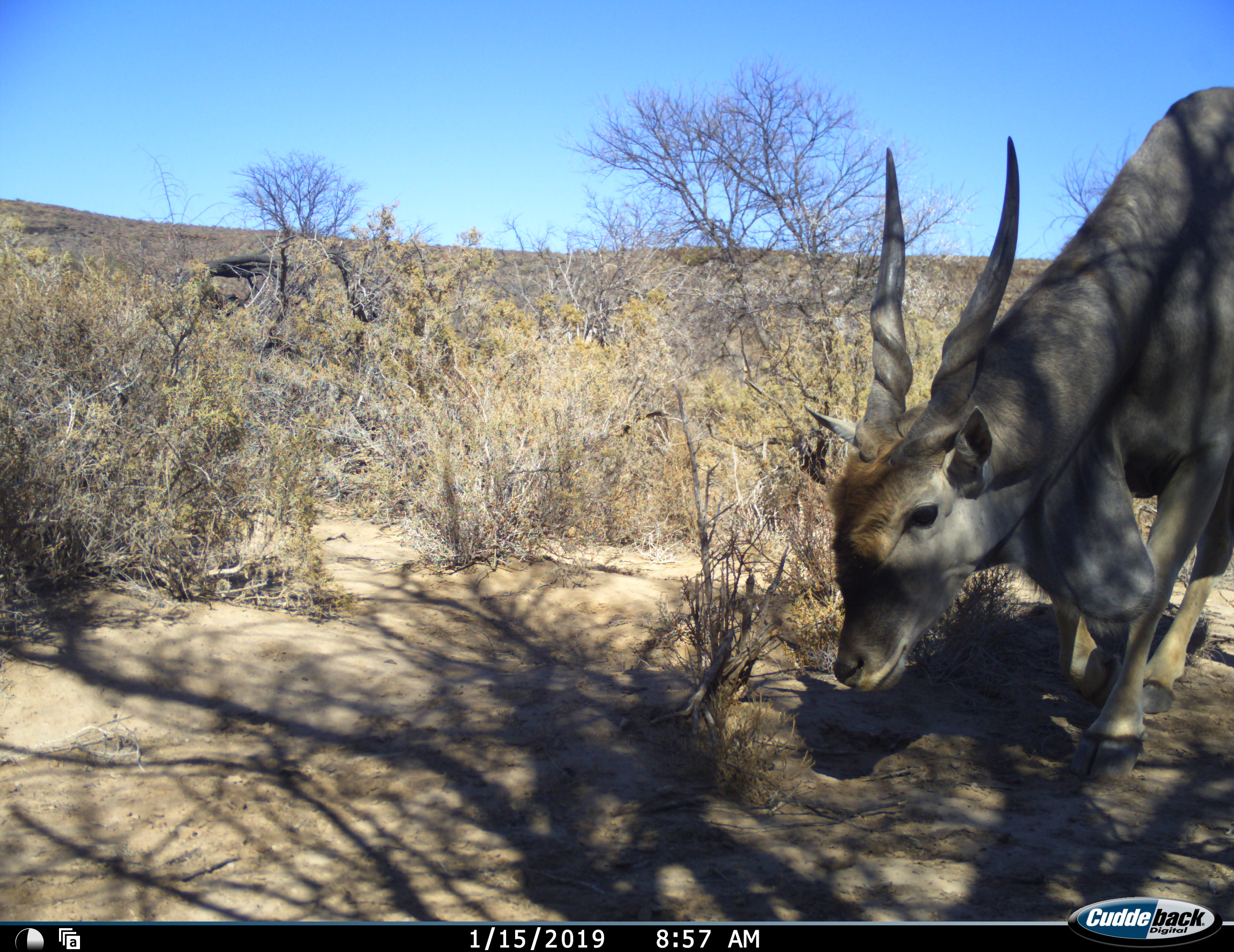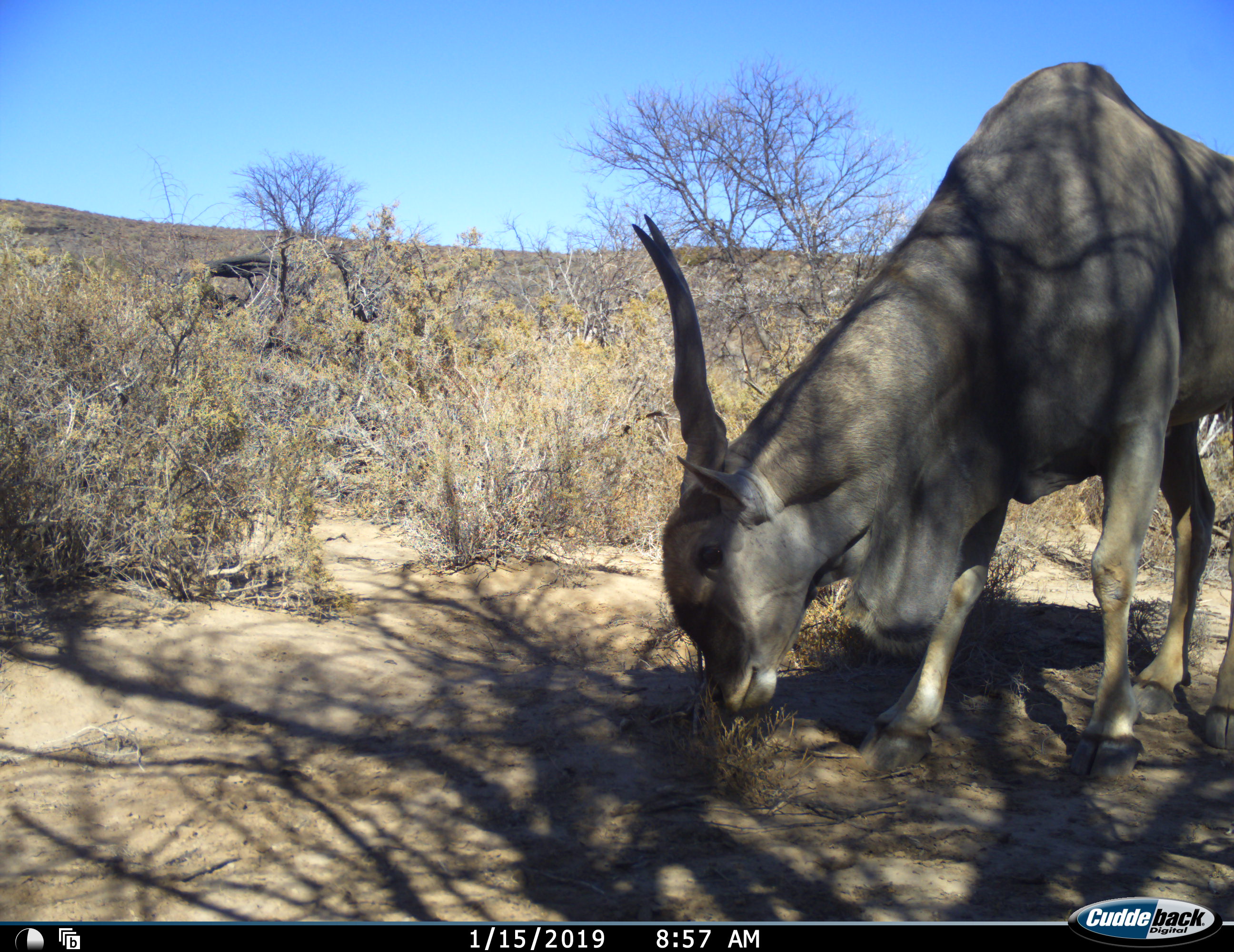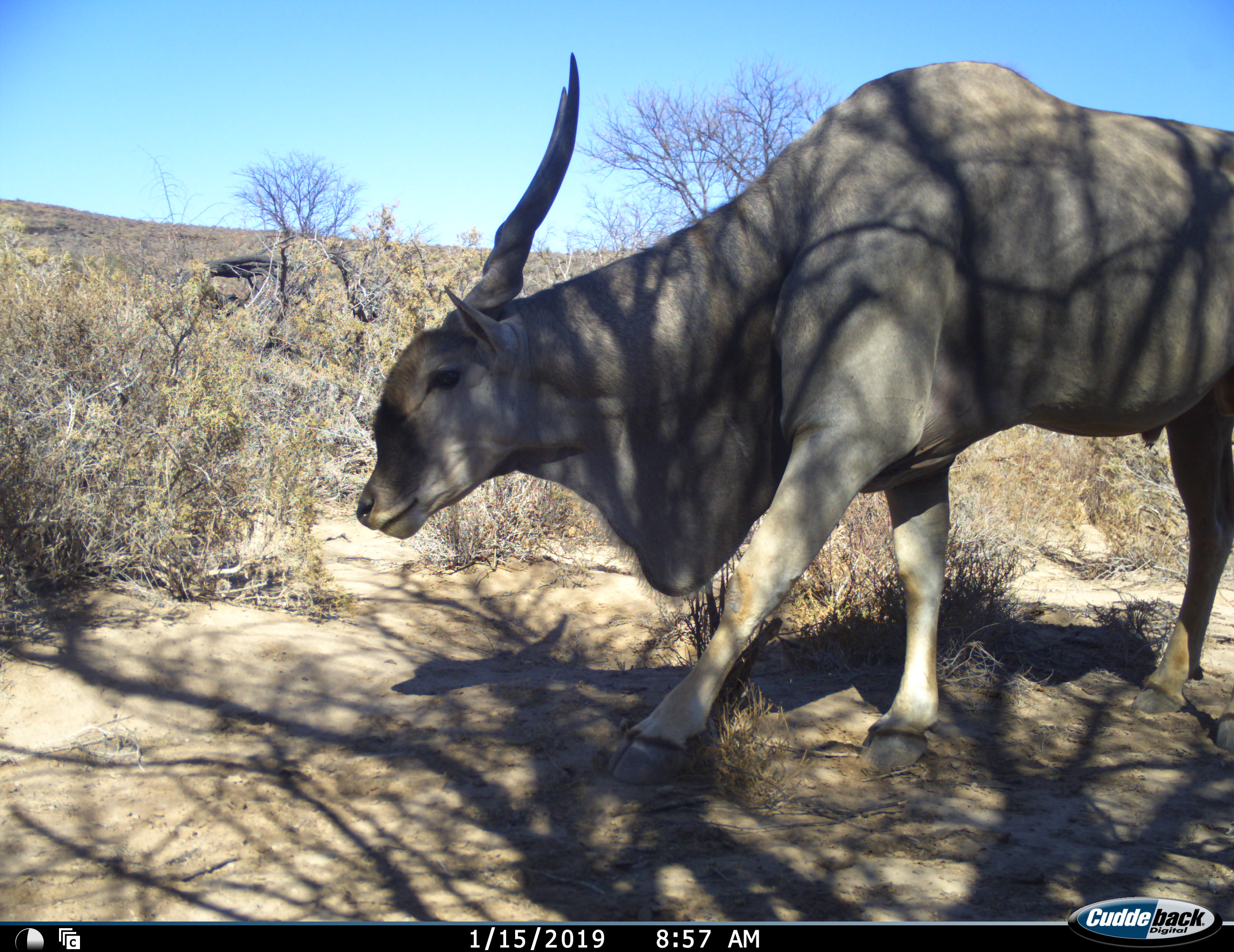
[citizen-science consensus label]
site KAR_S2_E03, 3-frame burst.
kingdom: Animalia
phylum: Chordata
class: Mammalia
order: Artiodactyla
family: Bovidae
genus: Tragelaphus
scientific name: Tragelaphus oryx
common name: eland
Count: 1.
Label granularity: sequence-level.